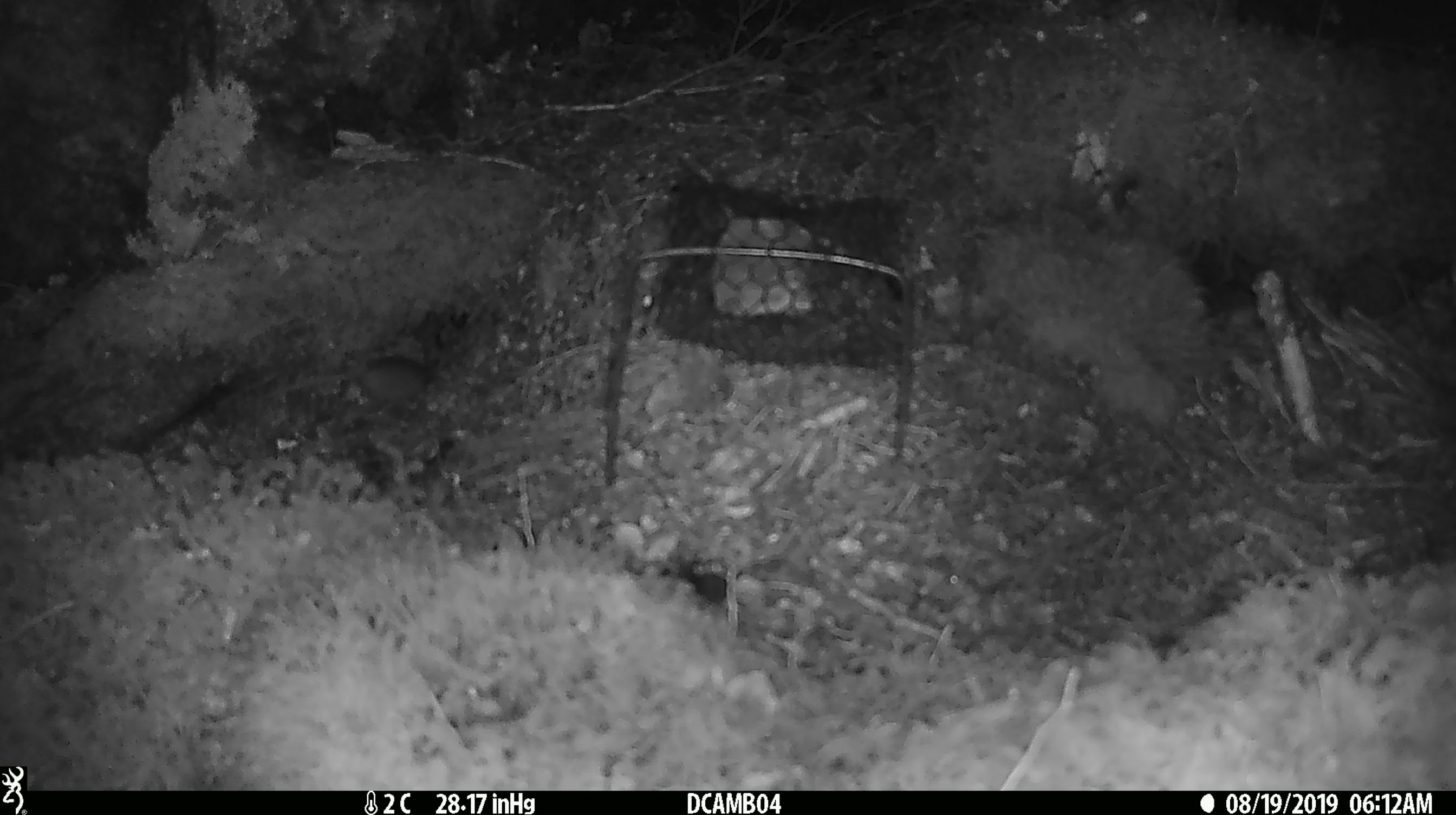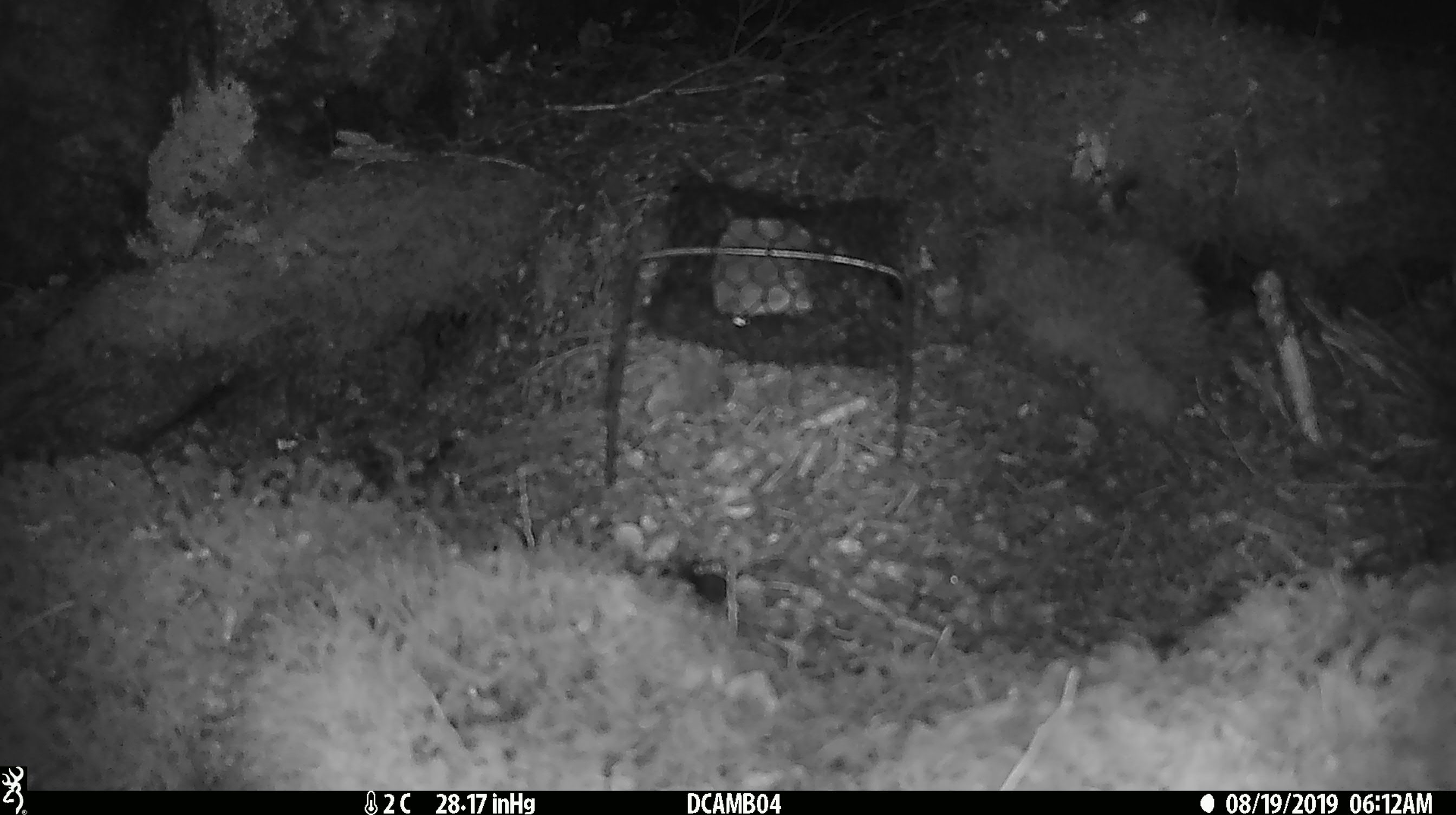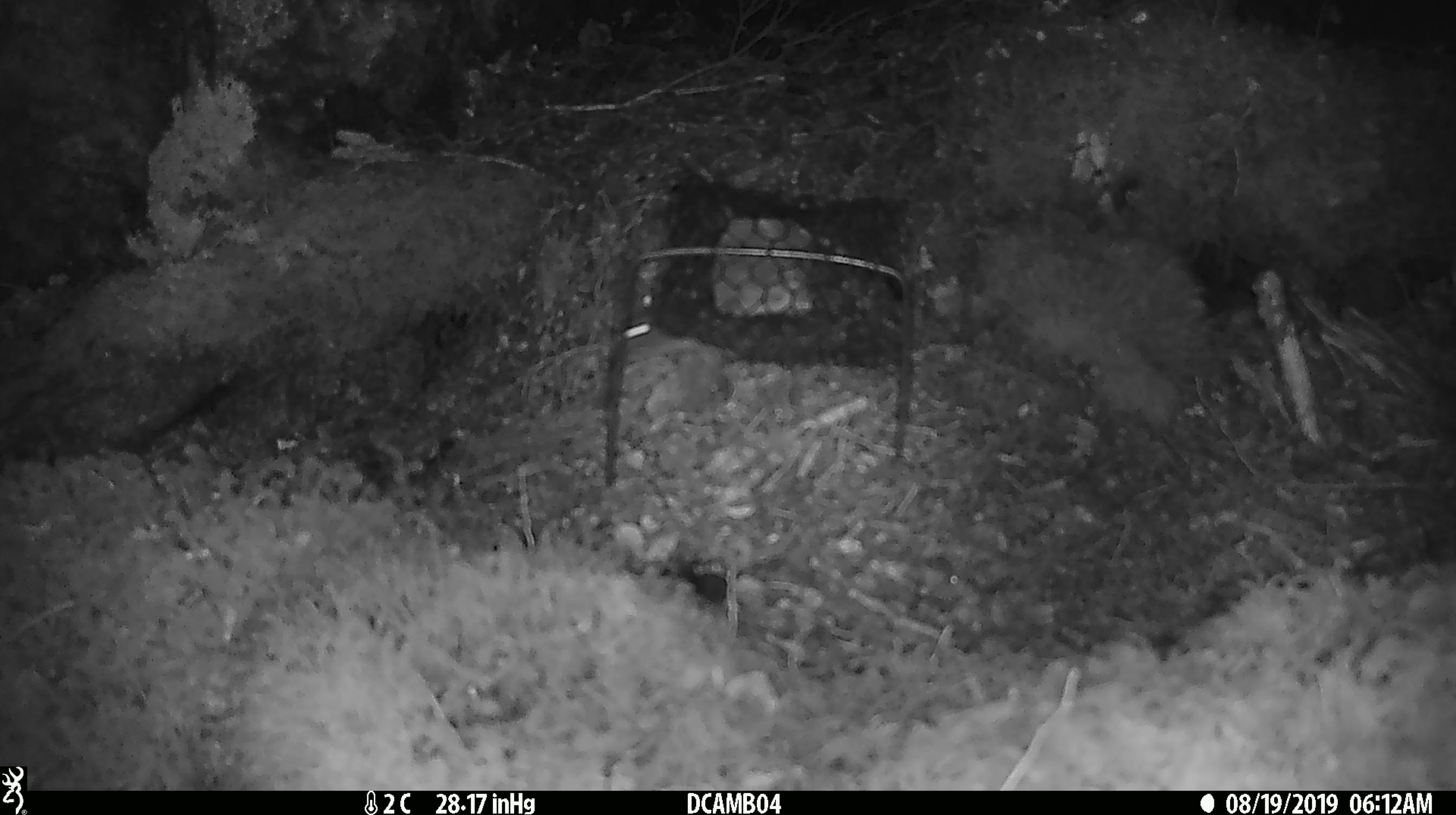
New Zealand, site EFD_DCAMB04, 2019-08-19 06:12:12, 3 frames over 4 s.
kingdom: Animalia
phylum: Chordata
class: Mammalia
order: Rodentia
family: Muridae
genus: Mus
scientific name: Mus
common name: mouse